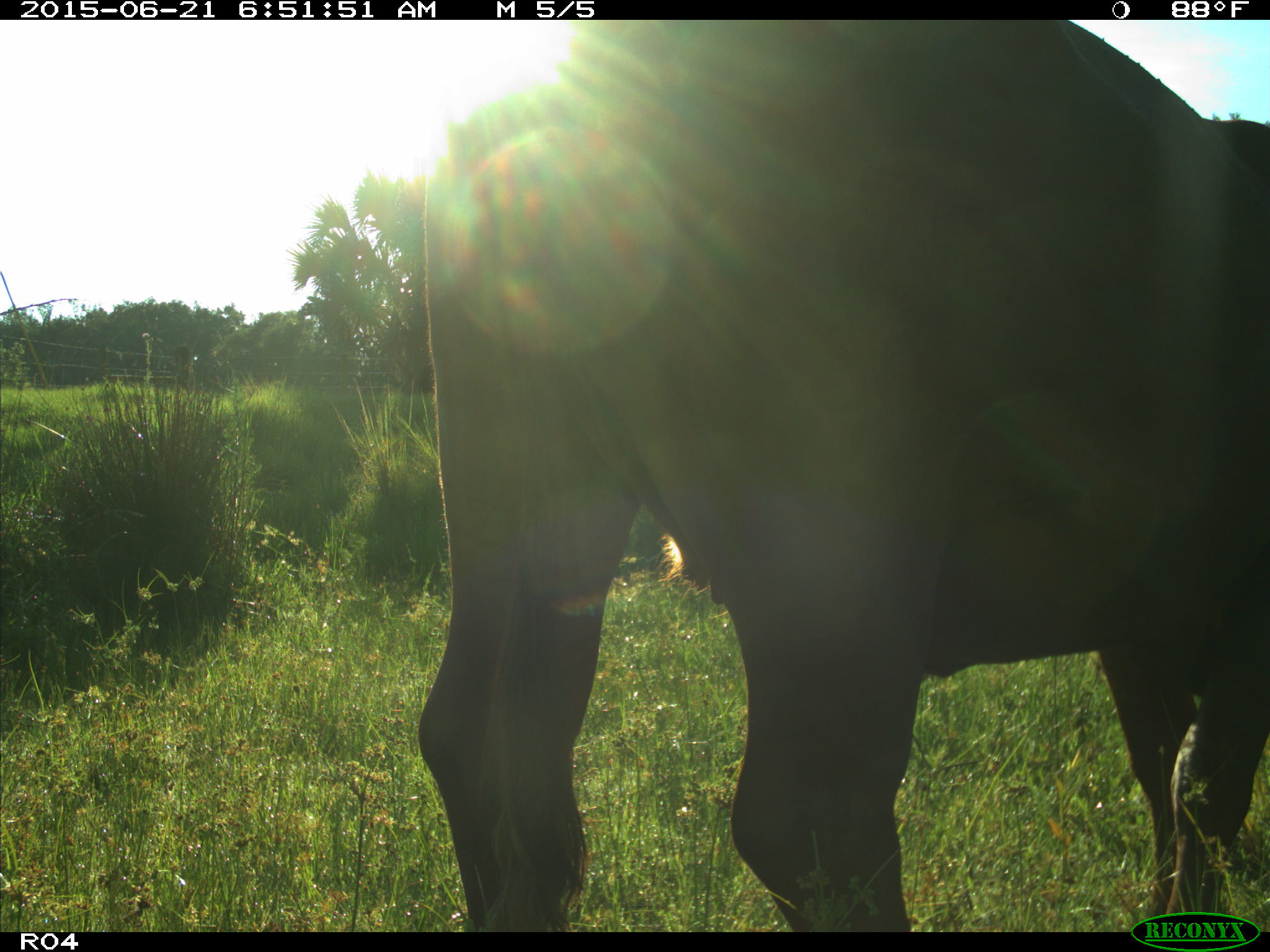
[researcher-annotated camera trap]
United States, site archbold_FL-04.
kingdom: Animalia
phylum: Chordata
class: Mammalia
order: Artiodactyla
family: Bovidae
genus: Bos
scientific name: Bos taurus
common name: domestic cow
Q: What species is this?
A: Bos taurus (domestic cow).